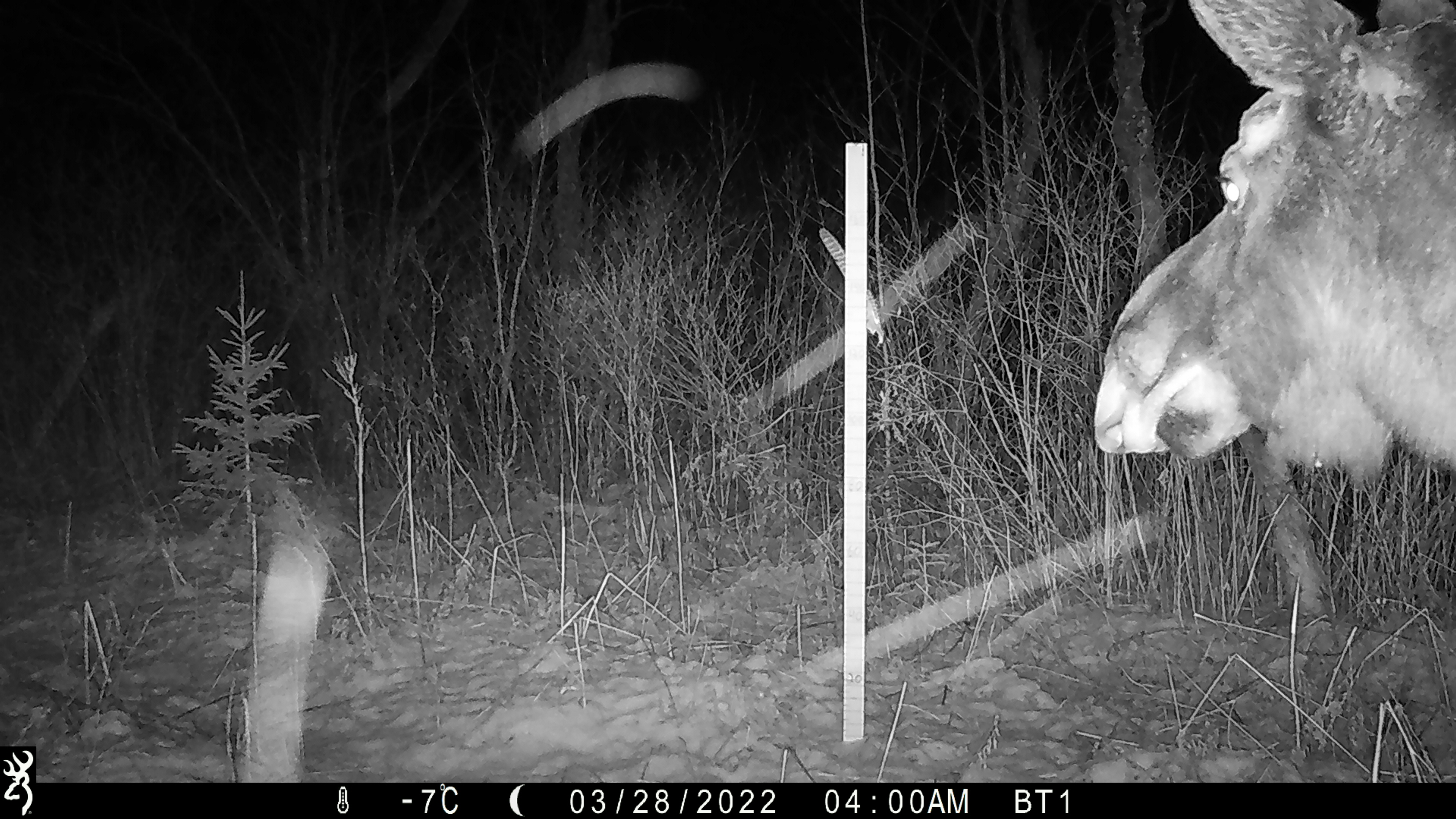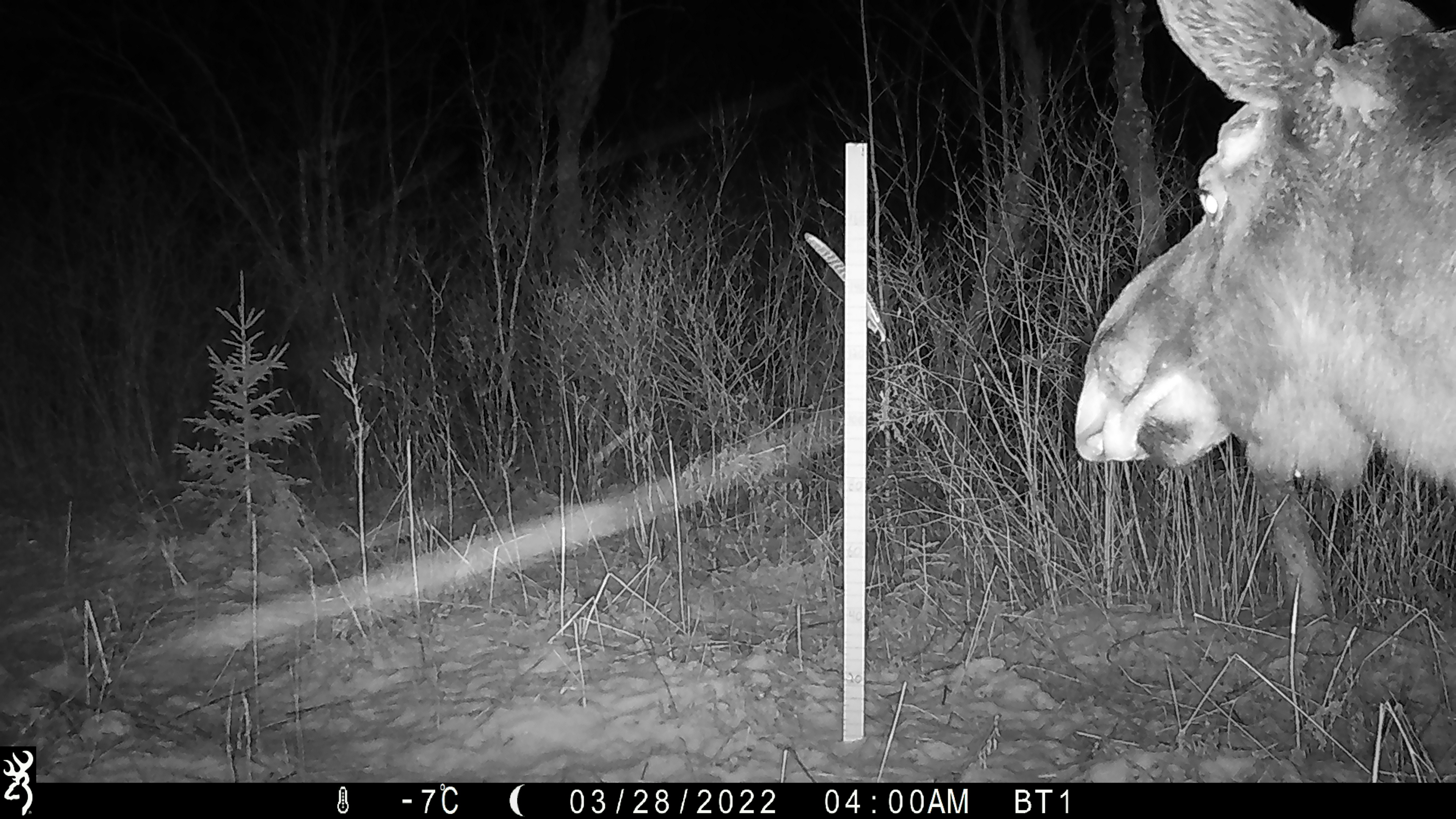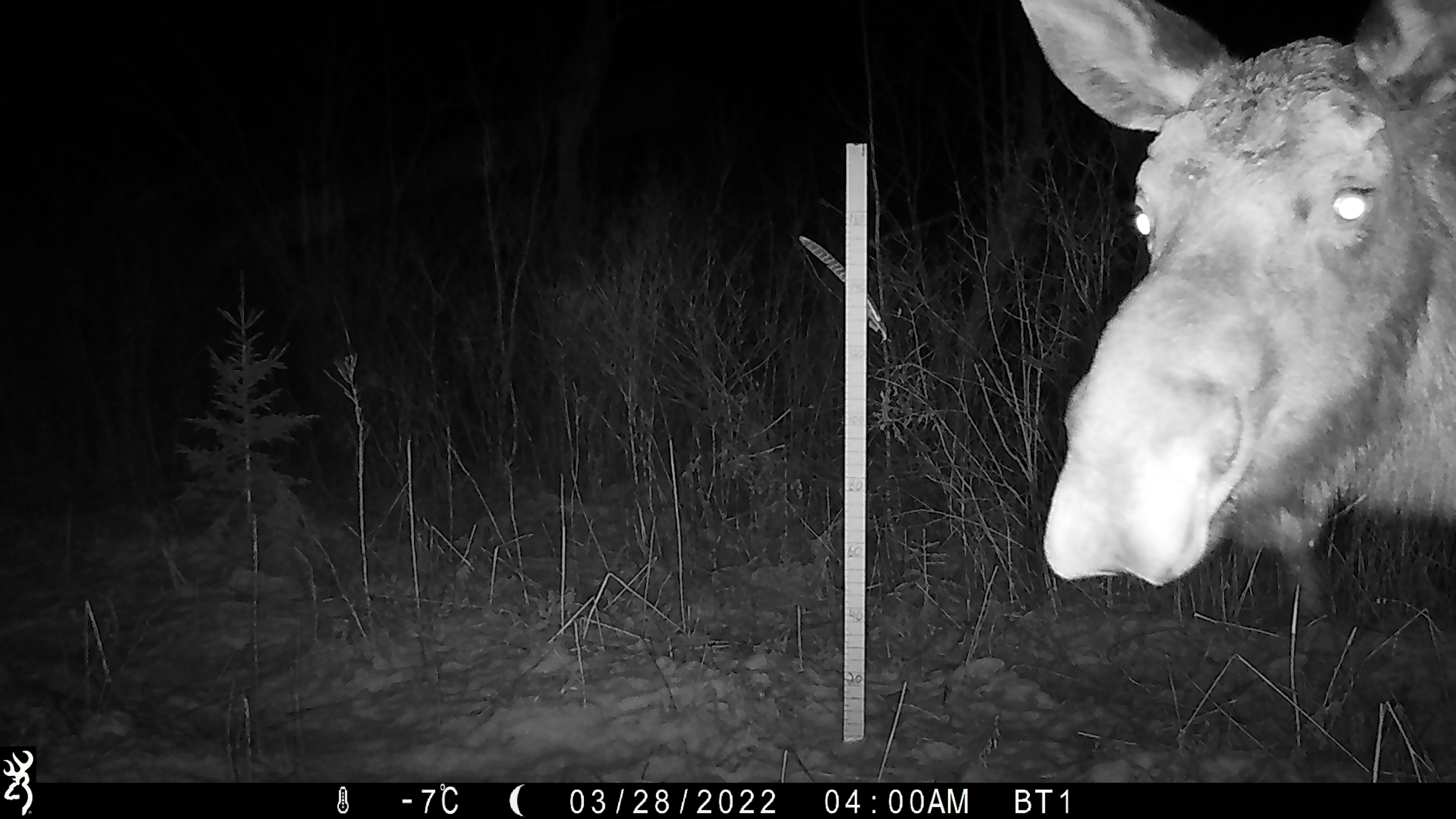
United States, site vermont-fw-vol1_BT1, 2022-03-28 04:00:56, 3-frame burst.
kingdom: Animalia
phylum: Chordata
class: Mammalia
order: Artiodactyla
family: Cervidae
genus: Alces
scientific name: Alces alces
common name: moose